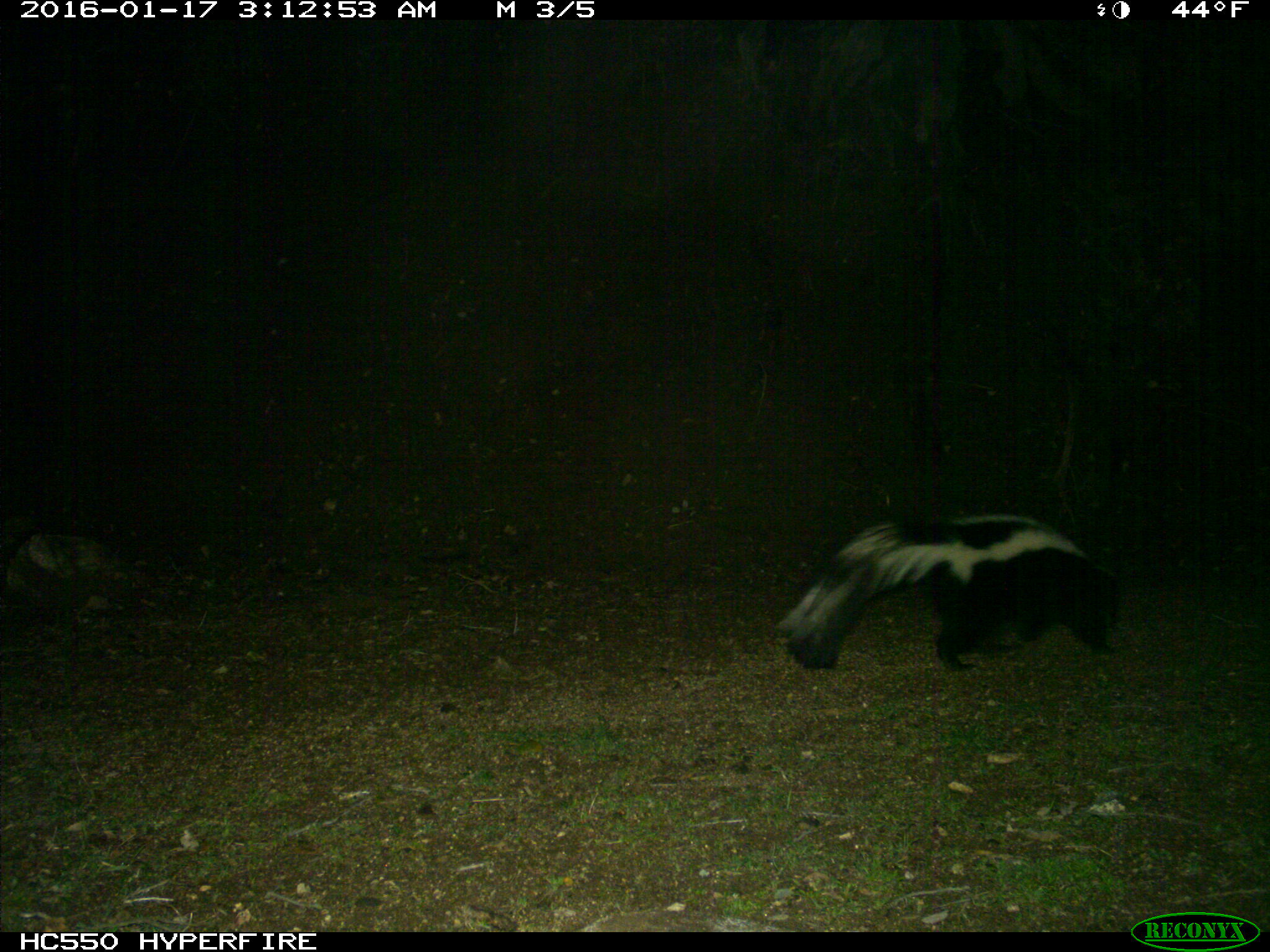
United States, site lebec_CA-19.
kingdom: Animalia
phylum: Chordata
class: Mammalia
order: Carnivora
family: Mephitidae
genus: Mephitis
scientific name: Mephitis mephitis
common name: striped skunk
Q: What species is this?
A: Mephitis mephitis (striped skunk).